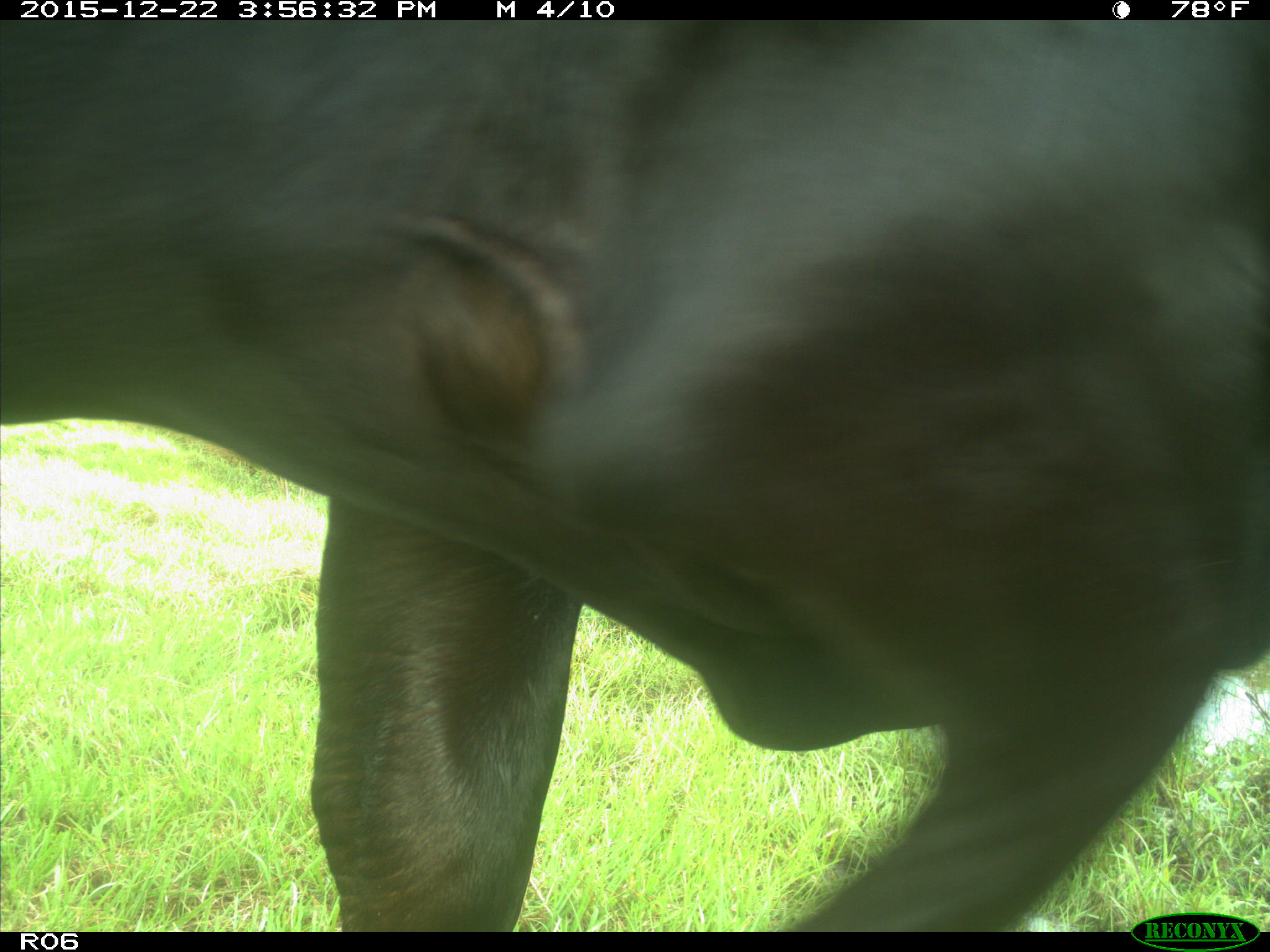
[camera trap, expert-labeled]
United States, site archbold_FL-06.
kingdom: Animalia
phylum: Chordata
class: Mammalia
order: Artiodactyla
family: Bovidae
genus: Bos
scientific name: Bos taurus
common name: domestic cow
Bos taurus (domestic cow).